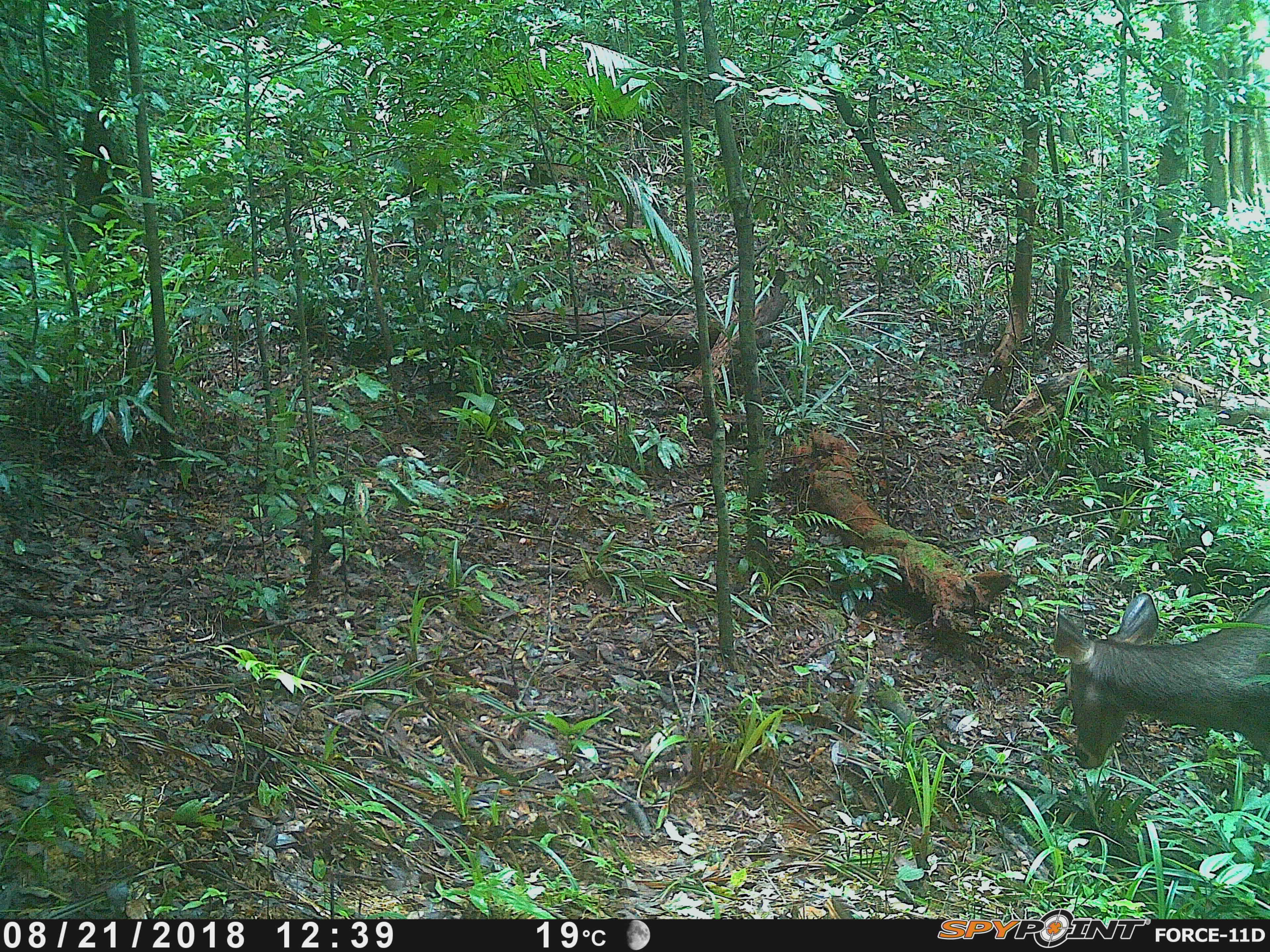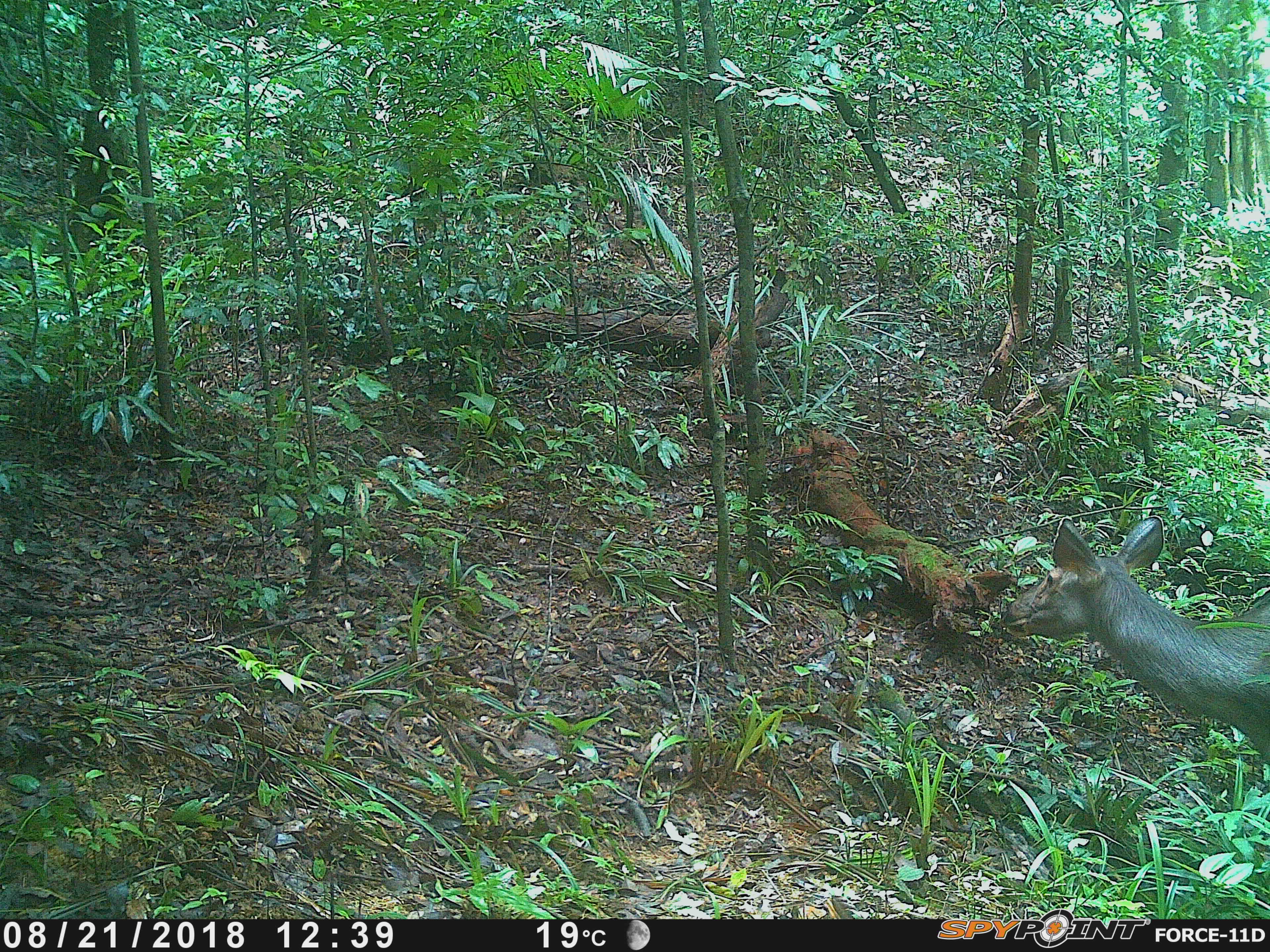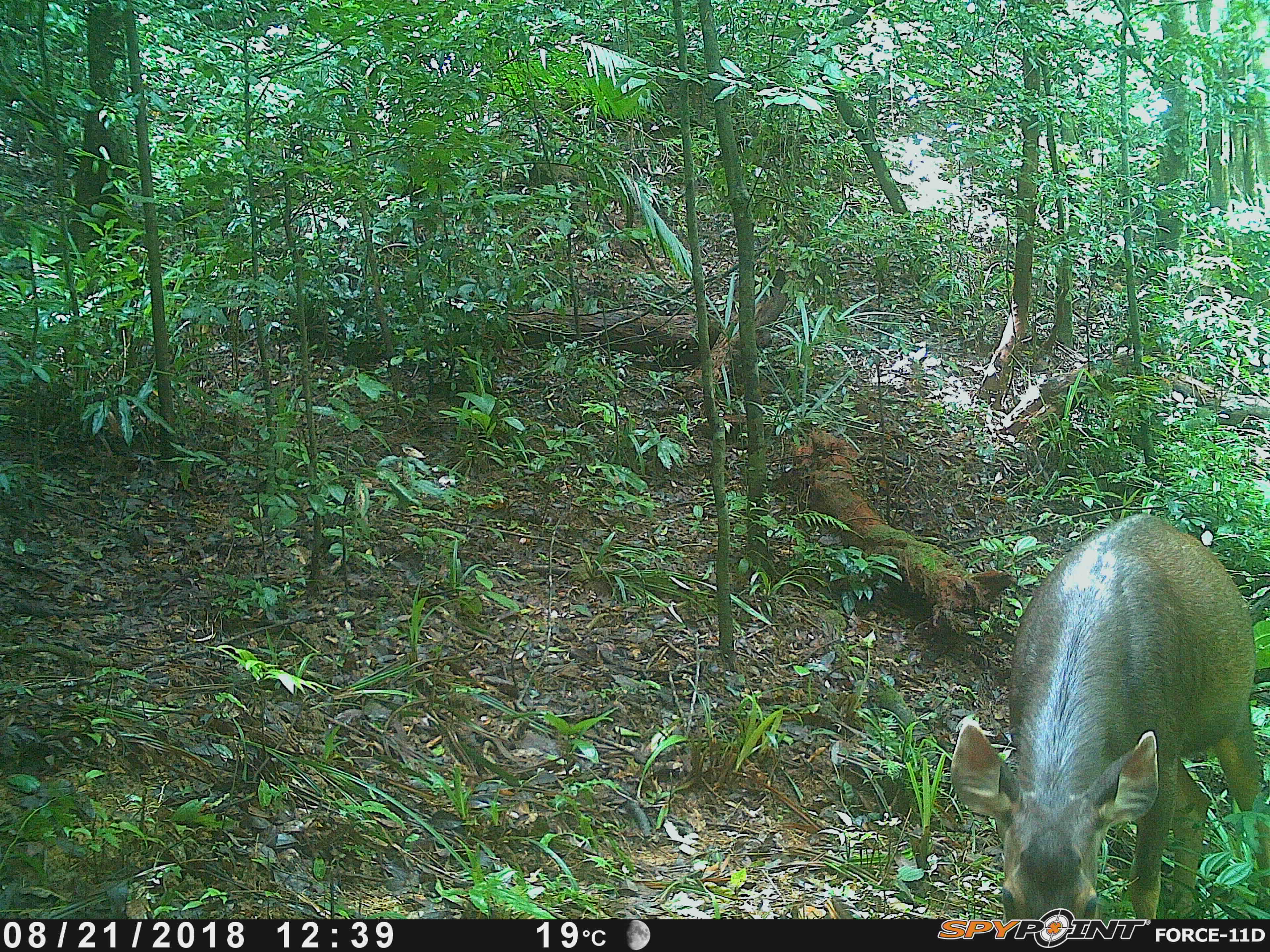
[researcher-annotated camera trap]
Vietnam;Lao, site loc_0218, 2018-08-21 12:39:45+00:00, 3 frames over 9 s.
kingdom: Animalia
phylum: Chordata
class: Mammalia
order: Artiodactyla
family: Cervidae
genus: Rusa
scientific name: Rusa unicolor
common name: sambar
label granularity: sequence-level